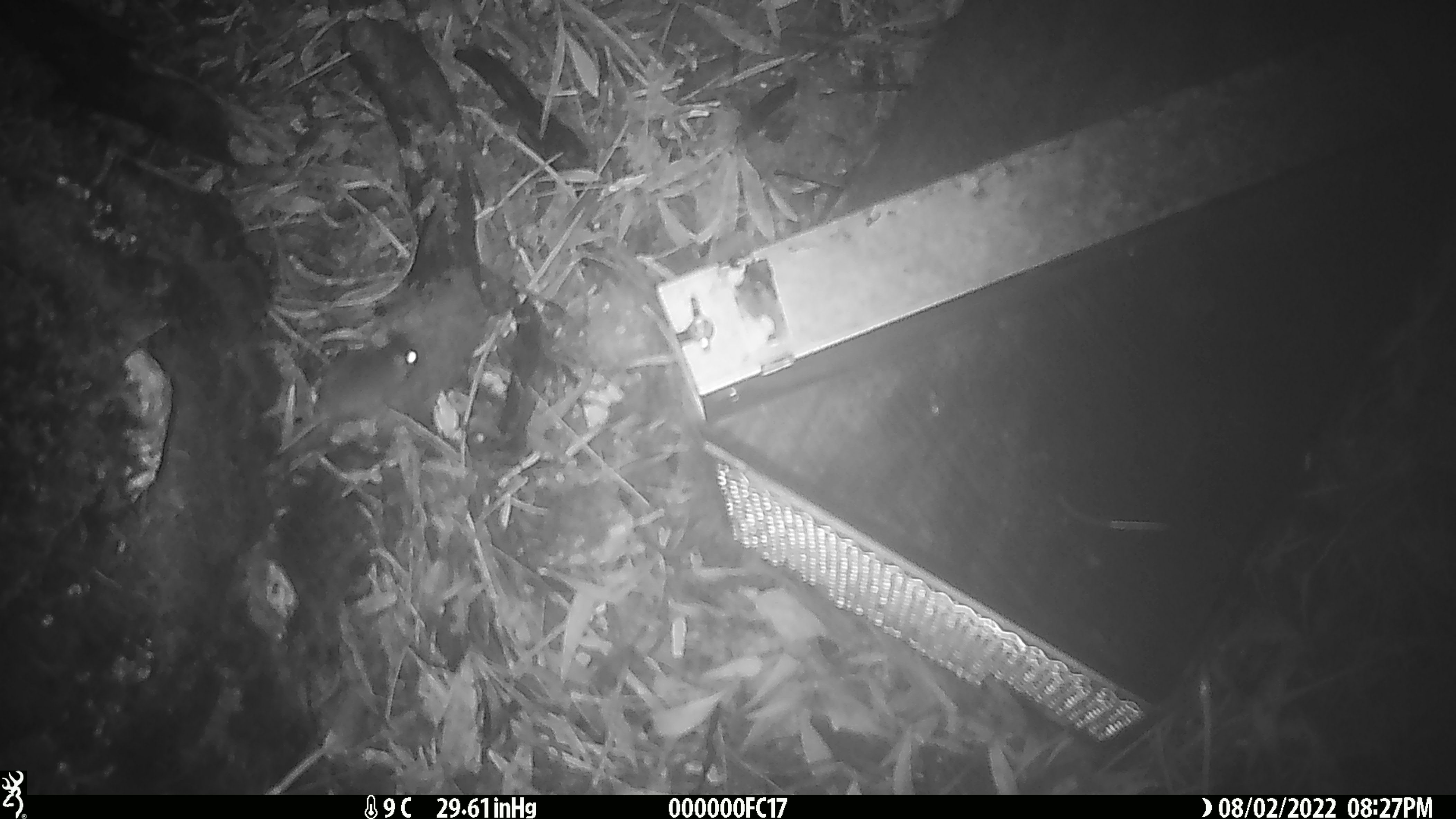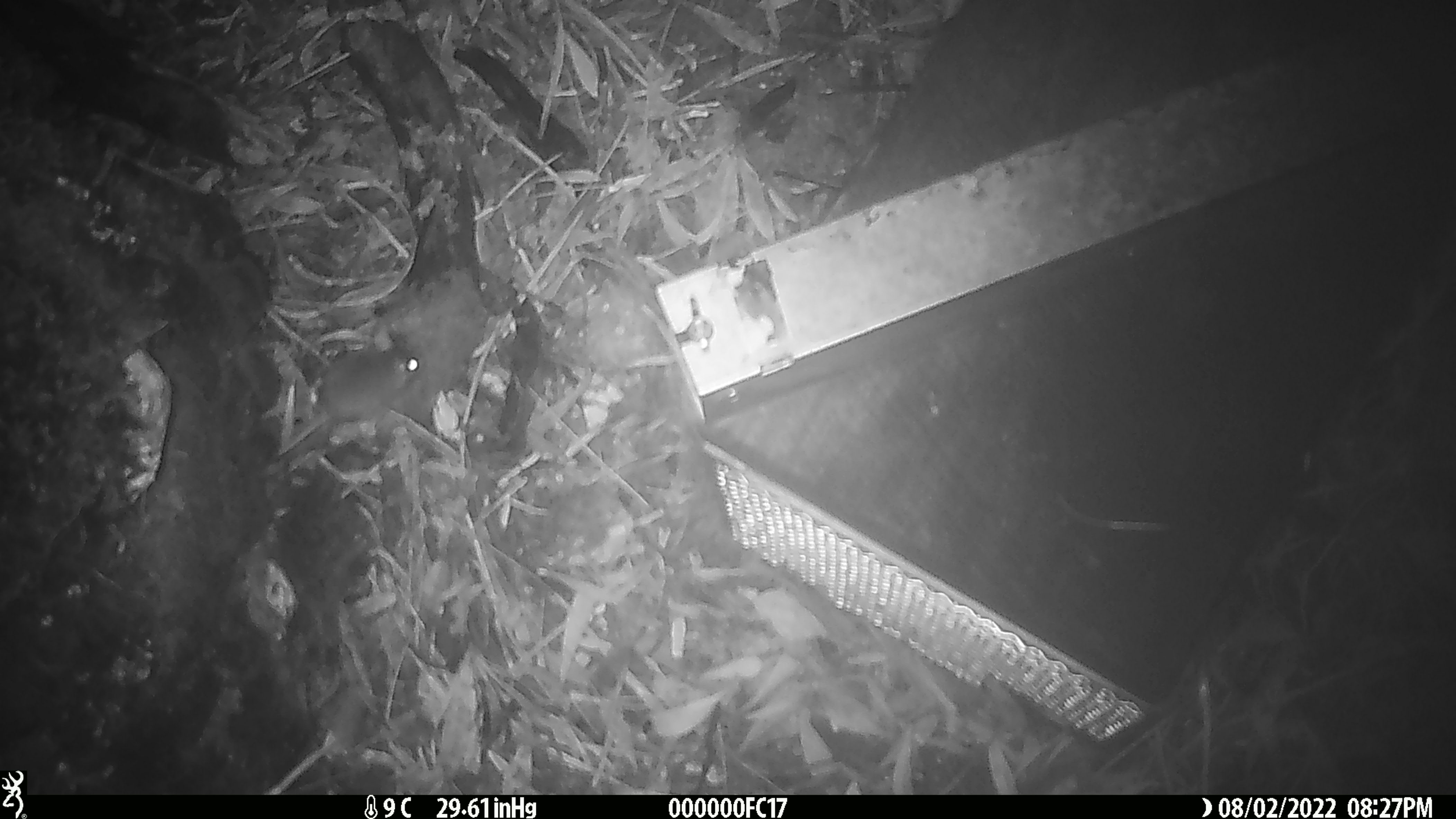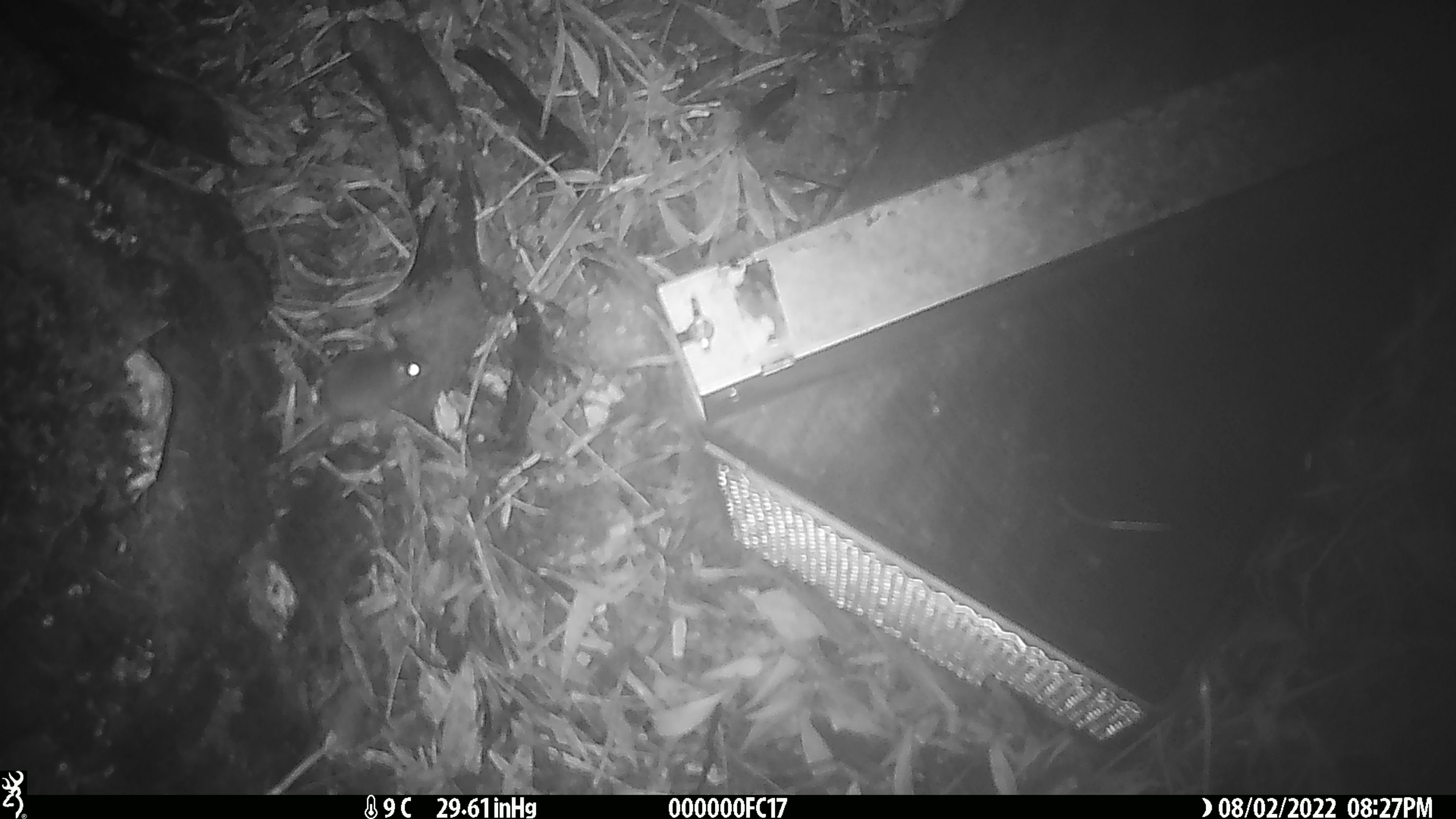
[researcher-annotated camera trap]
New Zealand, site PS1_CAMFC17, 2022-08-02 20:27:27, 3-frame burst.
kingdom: Animalia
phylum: Chordata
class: Mammalia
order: Rodentia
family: Muridae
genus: Mus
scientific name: Mus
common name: mouse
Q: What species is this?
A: Mouse (Mus).